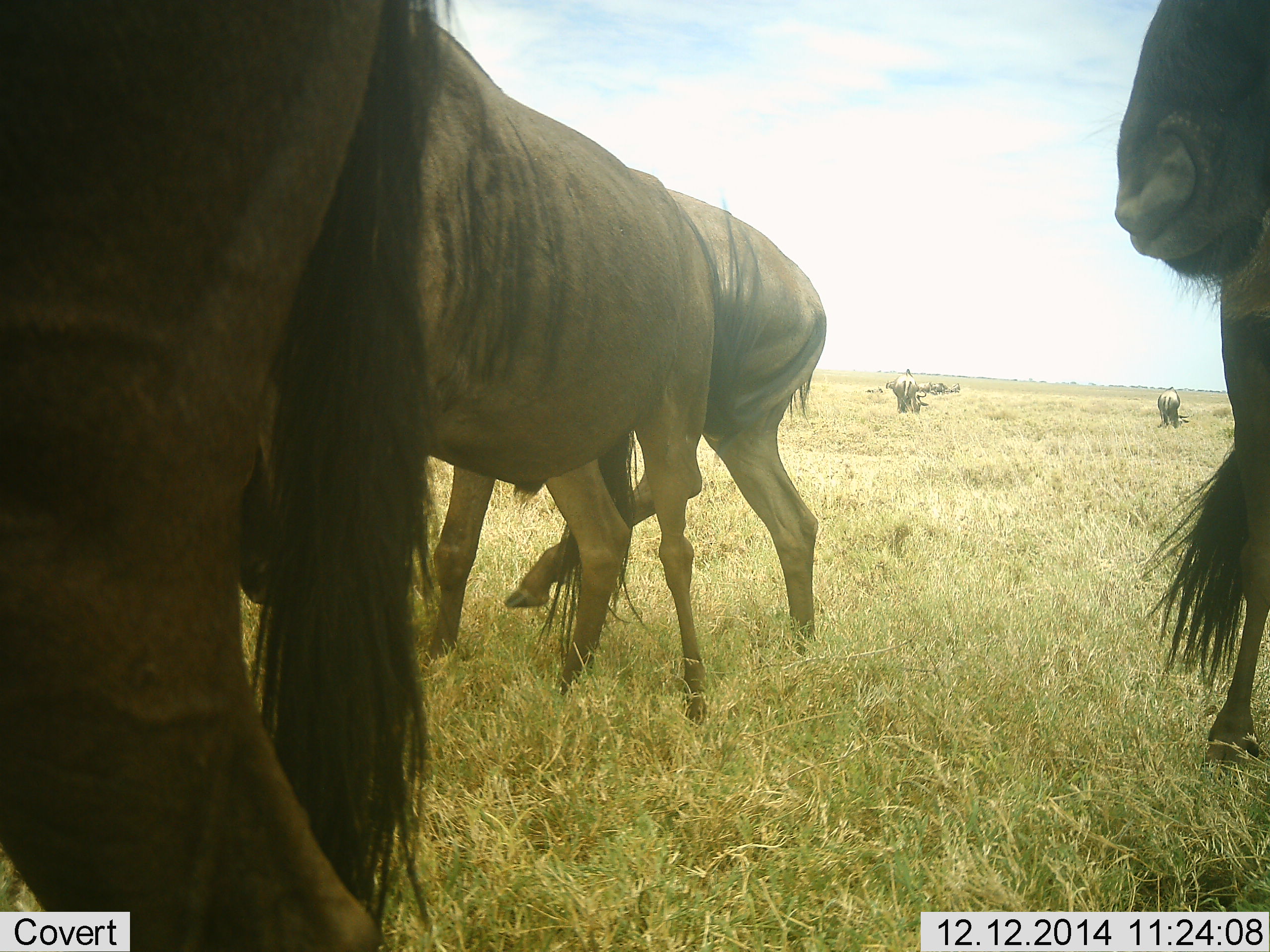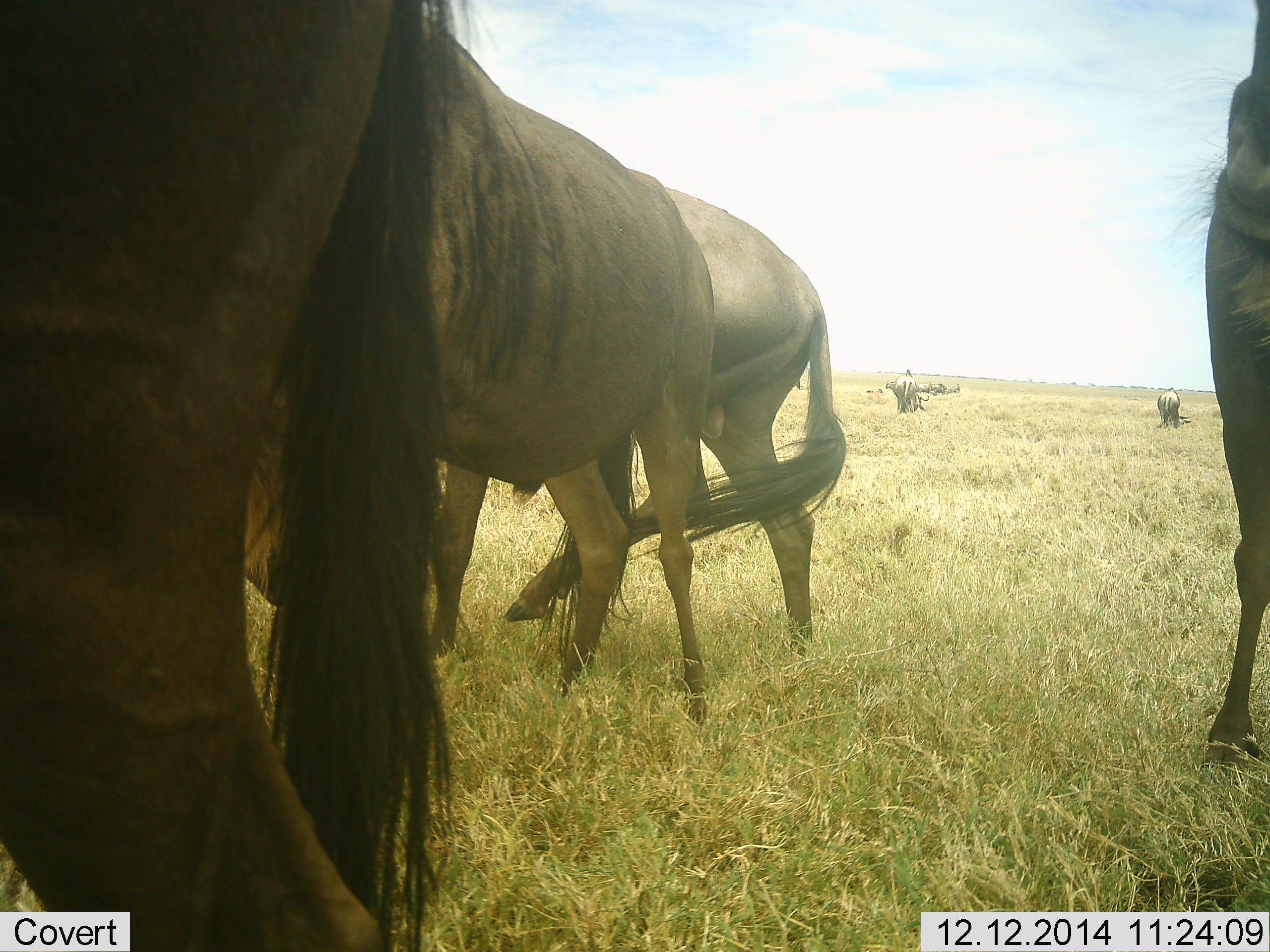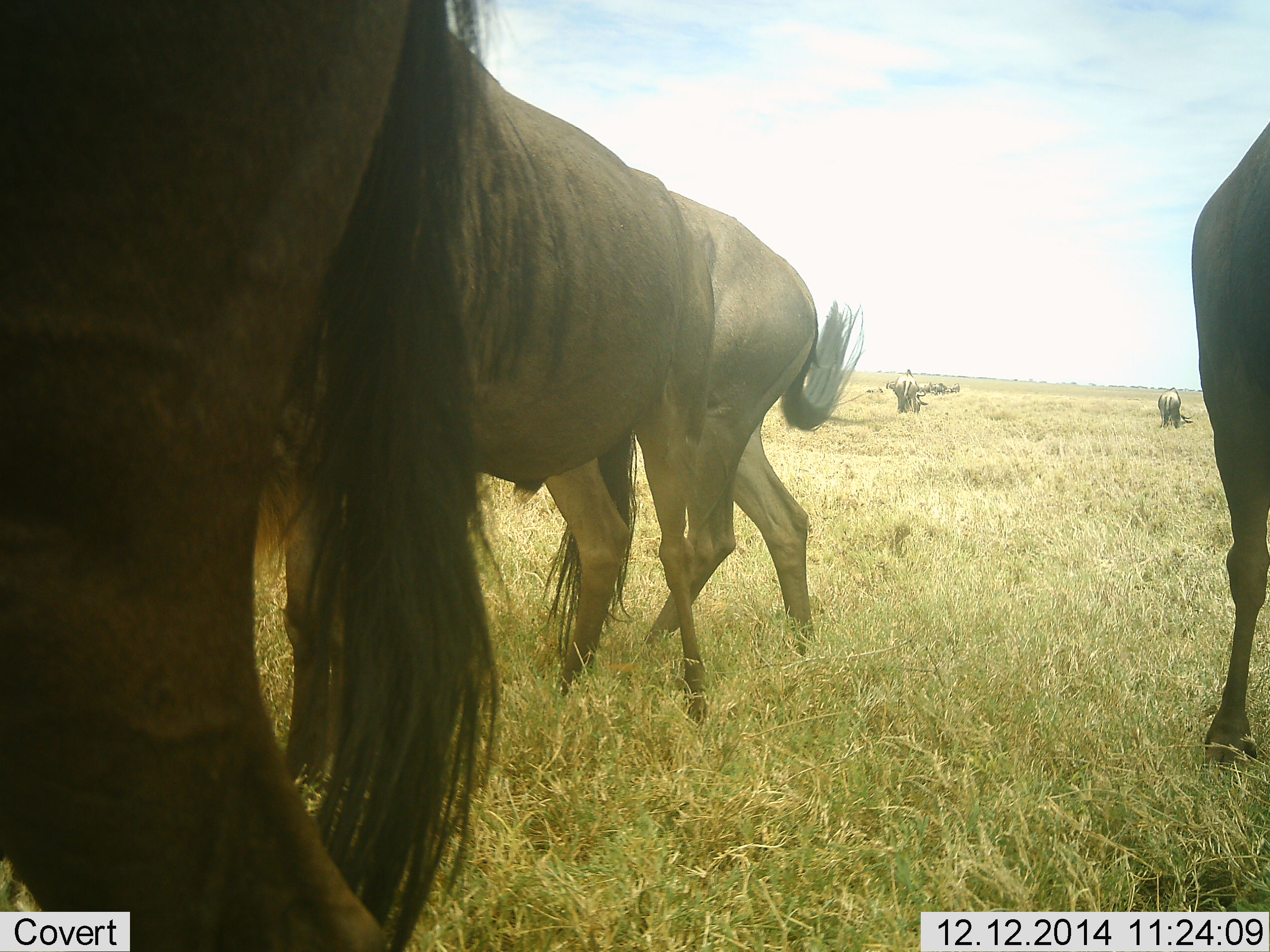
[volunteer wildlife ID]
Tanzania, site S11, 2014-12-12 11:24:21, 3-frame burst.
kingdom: Animalia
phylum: Chordata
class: Mammalia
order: Artiodactyla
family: Bovidae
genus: Connochaetes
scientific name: Connochaetes taurinus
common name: blue wildebeest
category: wildebeest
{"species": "wildebeest (blue wildebeest) (Connochaetes taurinus)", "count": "6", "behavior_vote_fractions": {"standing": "70%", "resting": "0%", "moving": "10%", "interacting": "0%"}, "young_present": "0%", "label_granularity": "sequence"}